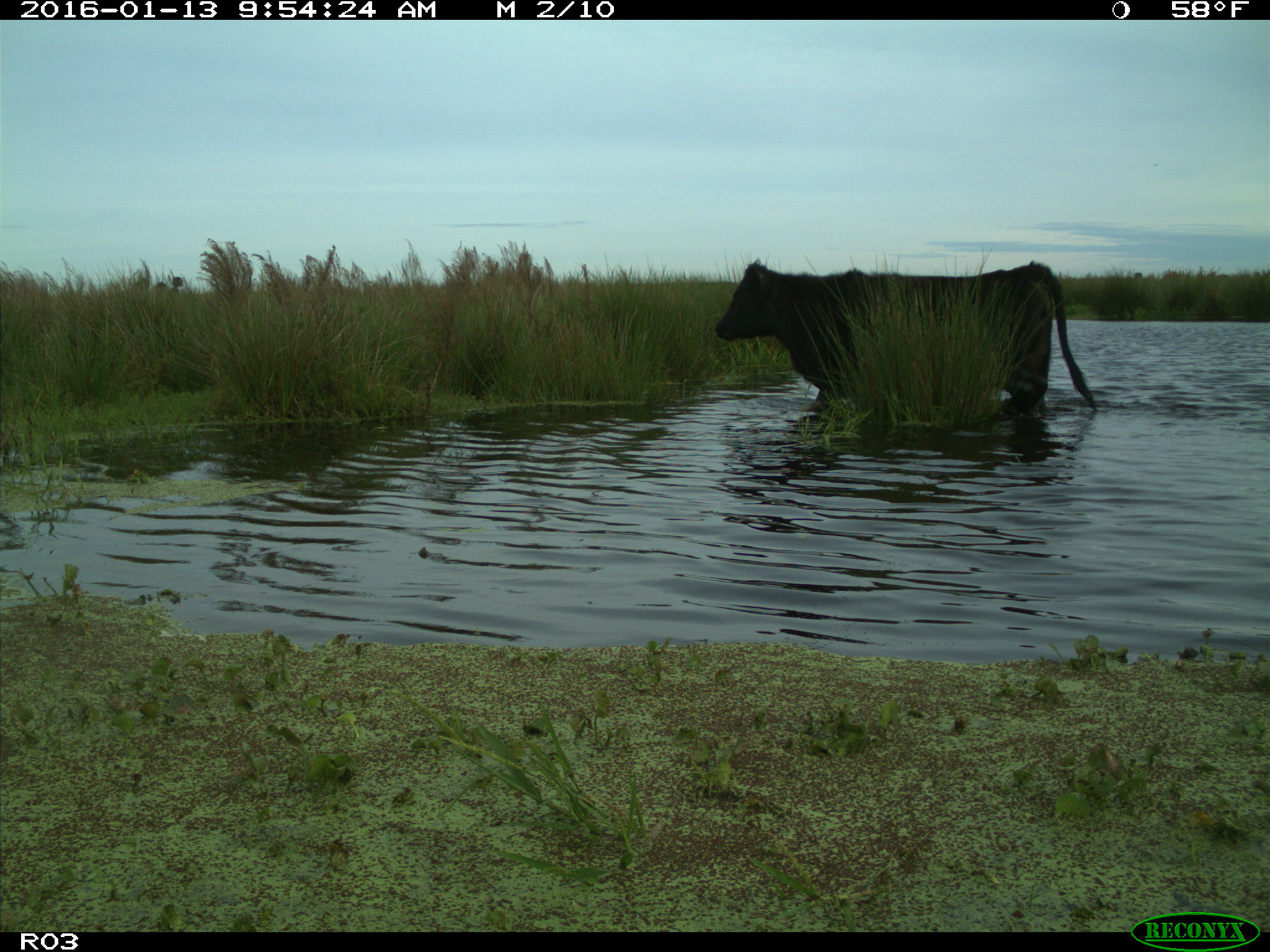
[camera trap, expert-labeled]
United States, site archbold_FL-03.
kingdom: Animalia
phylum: Chordata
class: Mammalia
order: Artiodactyla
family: Bovidae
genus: Bos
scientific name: Bos taurus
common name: domestic cow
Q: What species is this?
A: Bos taurus (domestic cow).